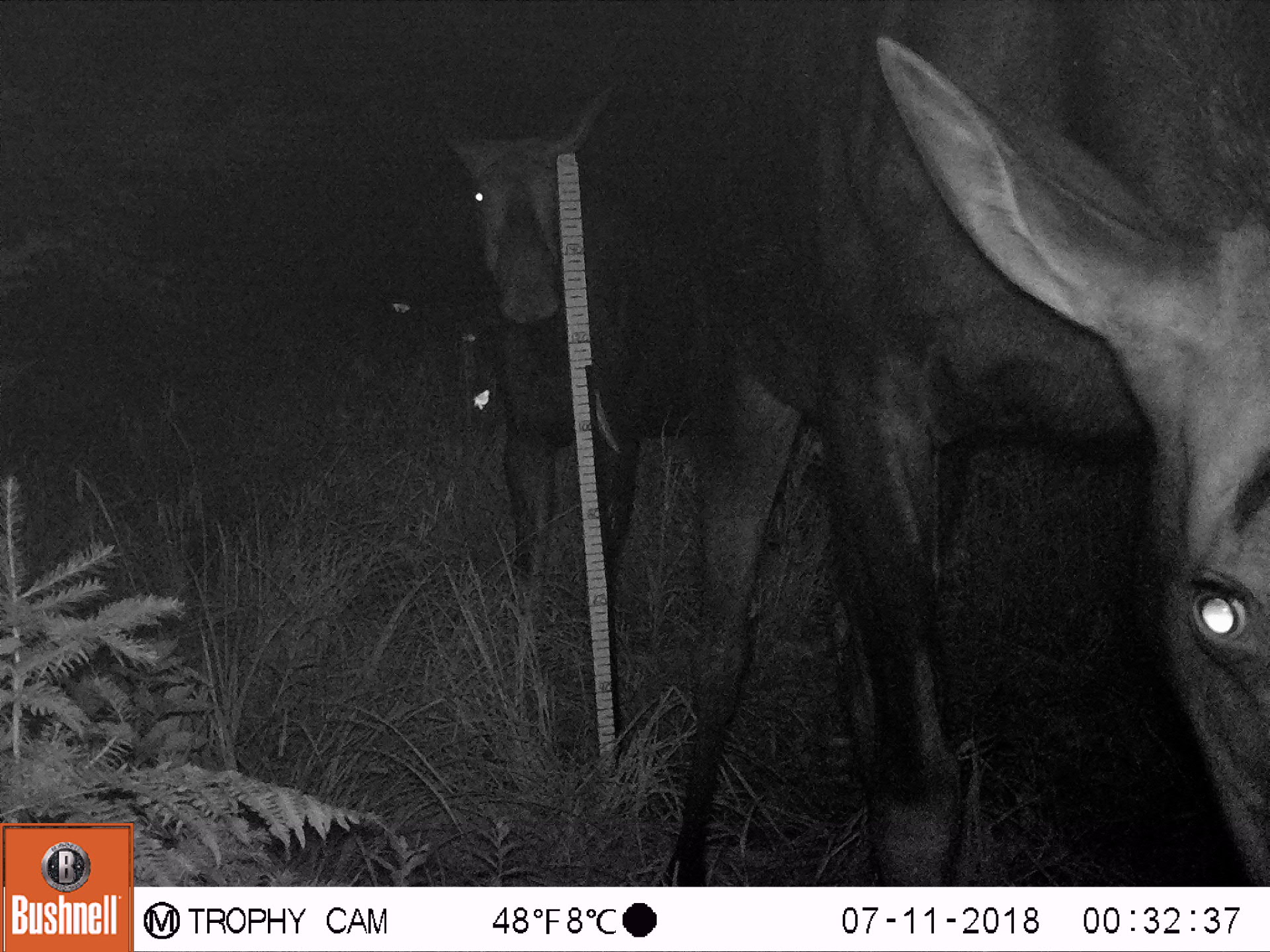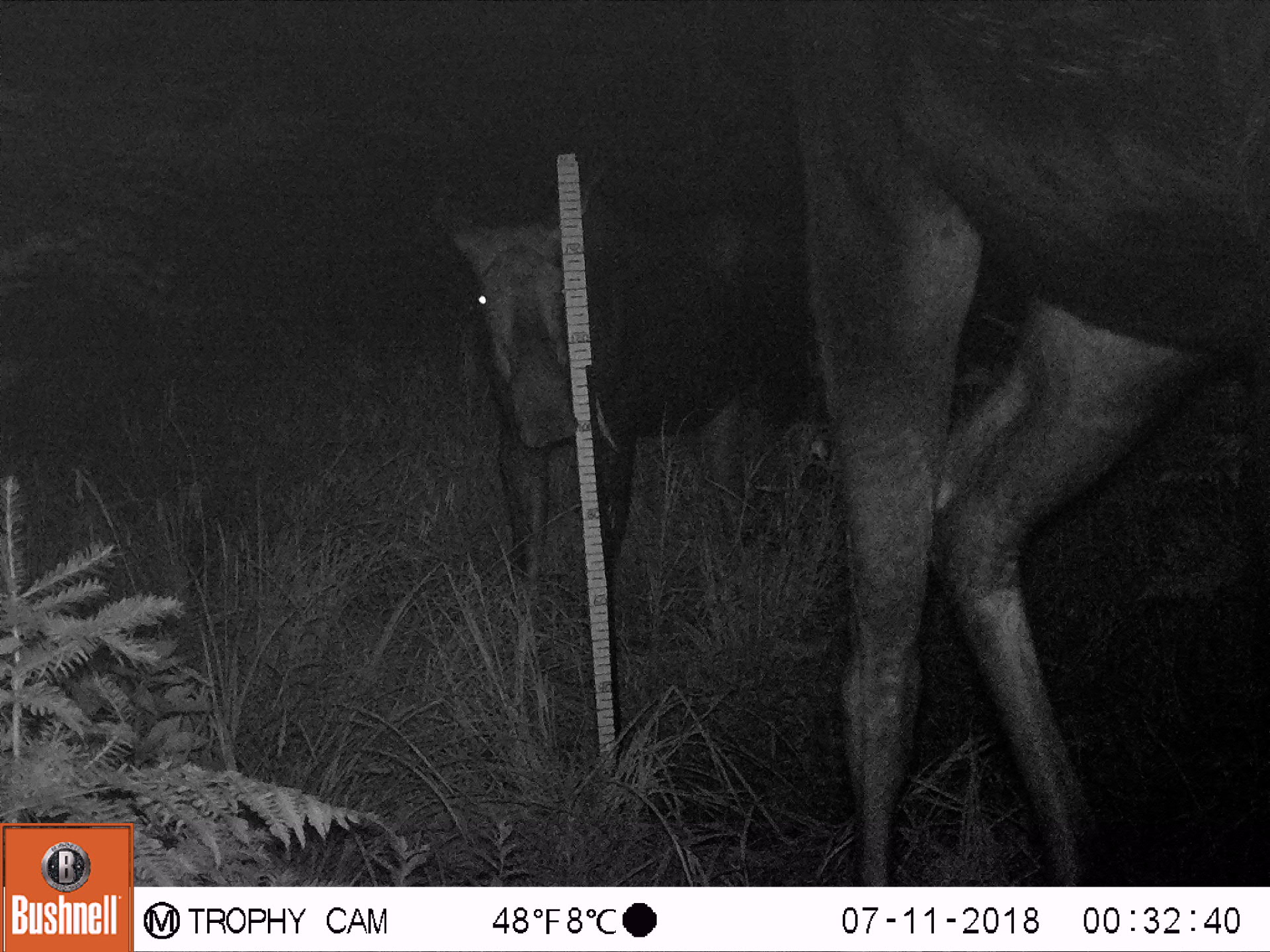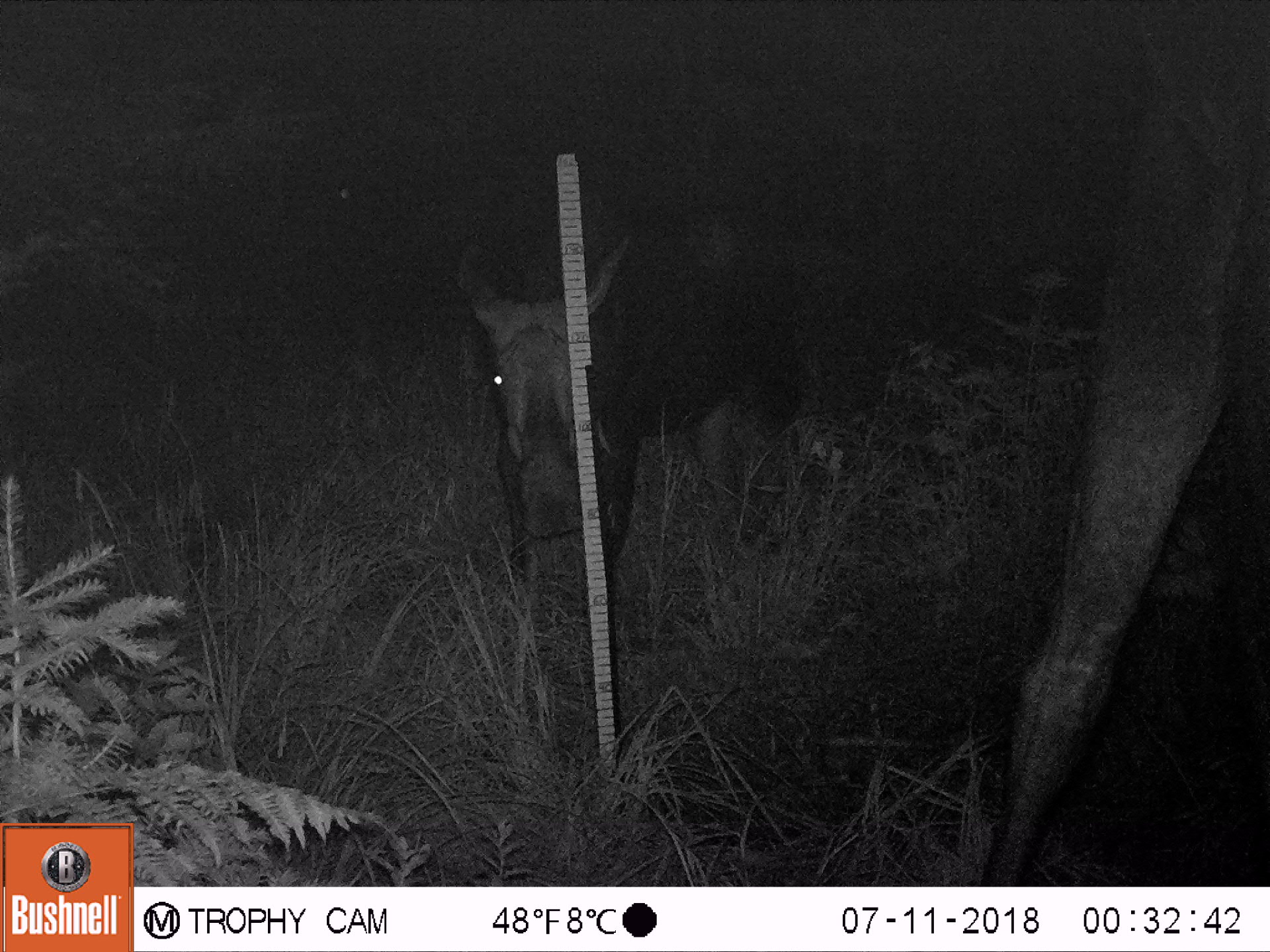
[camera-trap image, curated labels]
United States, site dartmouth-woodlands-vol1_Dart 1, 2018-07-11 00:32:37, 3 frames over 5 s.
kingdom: Animalia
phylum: Chordata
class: Mammalia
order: Artiodactyla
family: Cervidae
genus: Alces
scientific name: Alces alces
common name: moose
Moose (Alces alces).